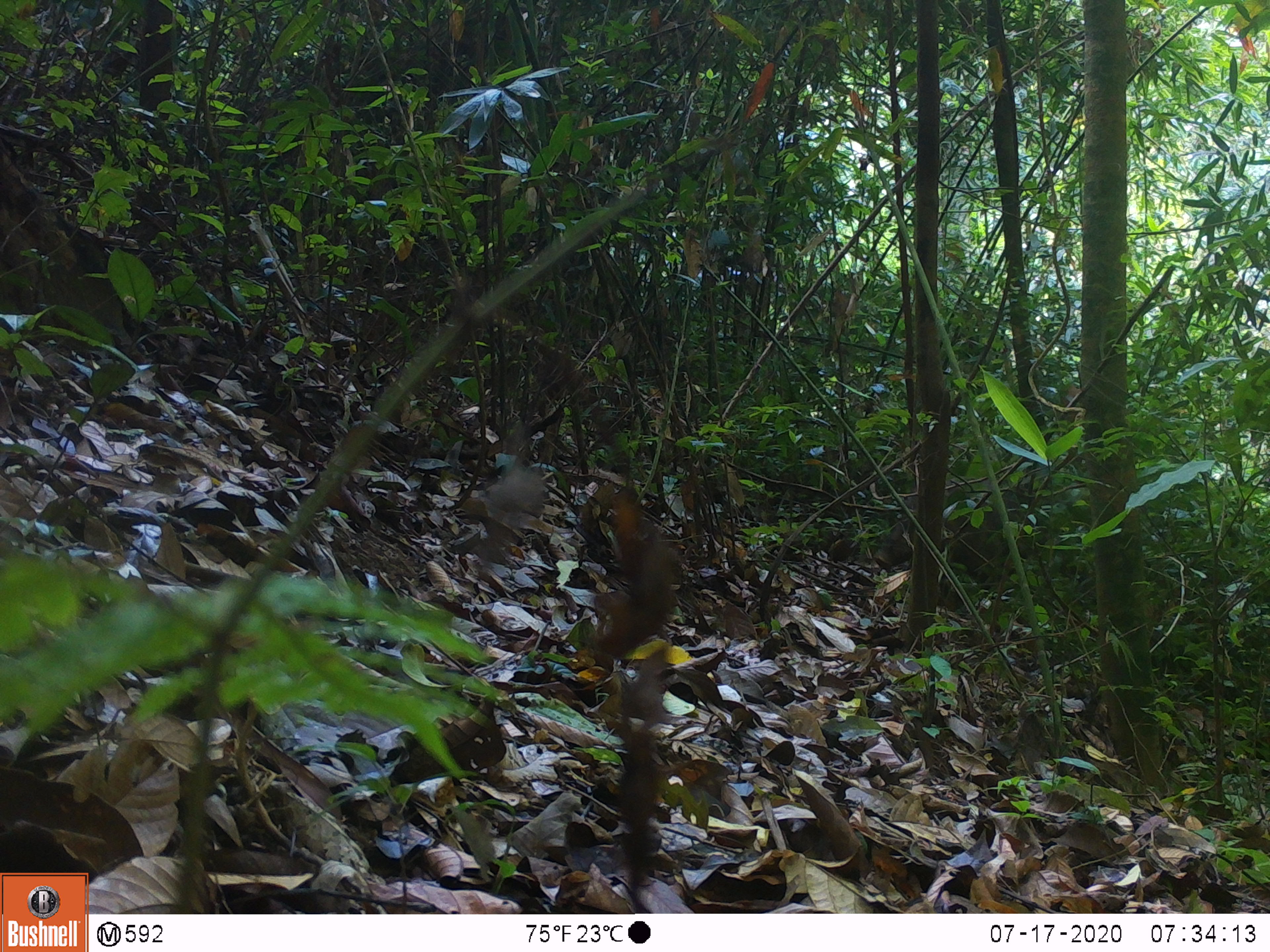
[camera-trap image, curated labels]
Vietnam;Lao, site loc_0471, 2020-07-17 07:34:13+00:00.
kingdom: Animalia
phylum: Chordata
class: Mammalia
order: Artiodactyla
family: Suidae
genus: Sus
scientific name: Sus scrofa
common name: eurasian wild pig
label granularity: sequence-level